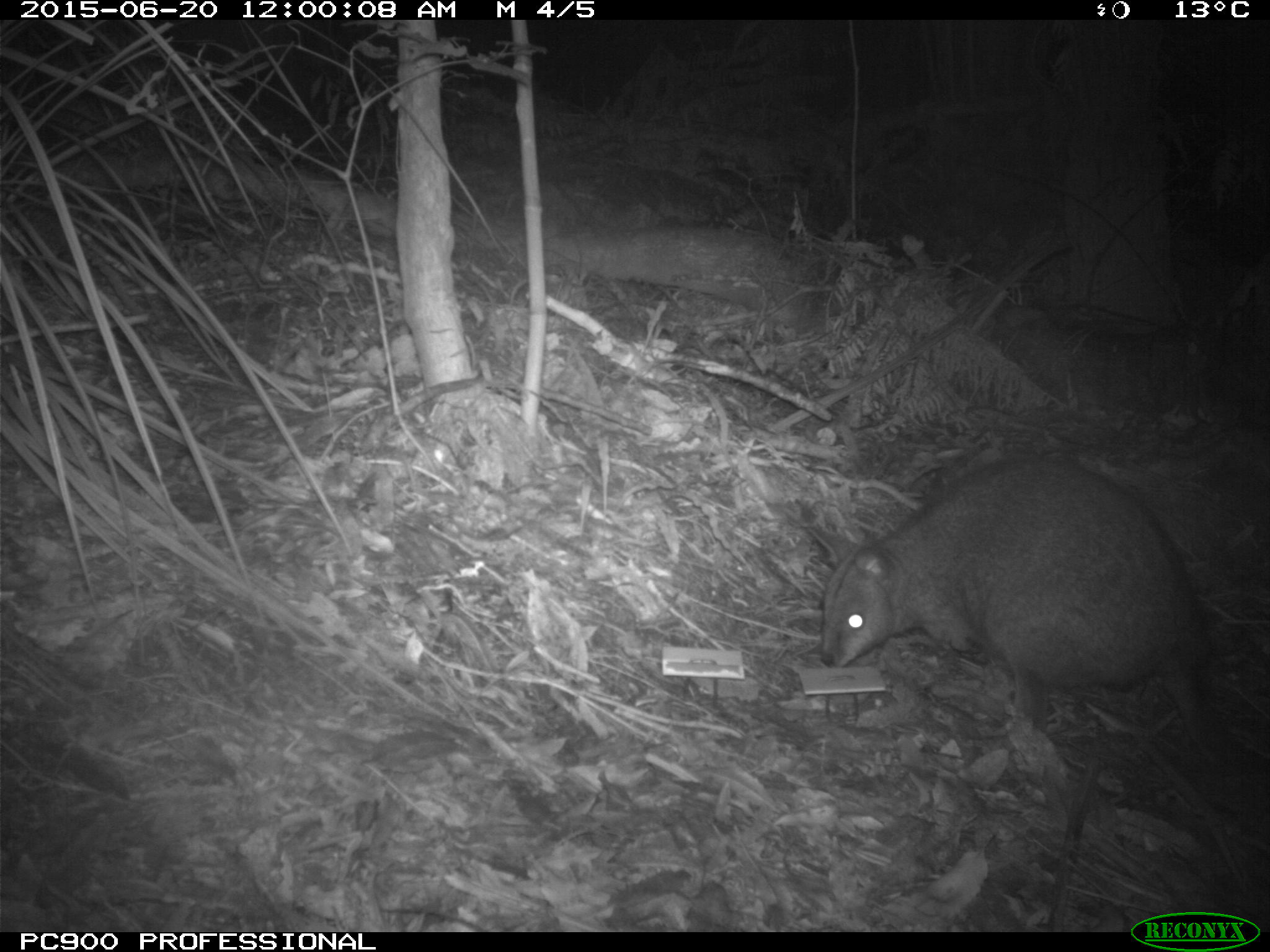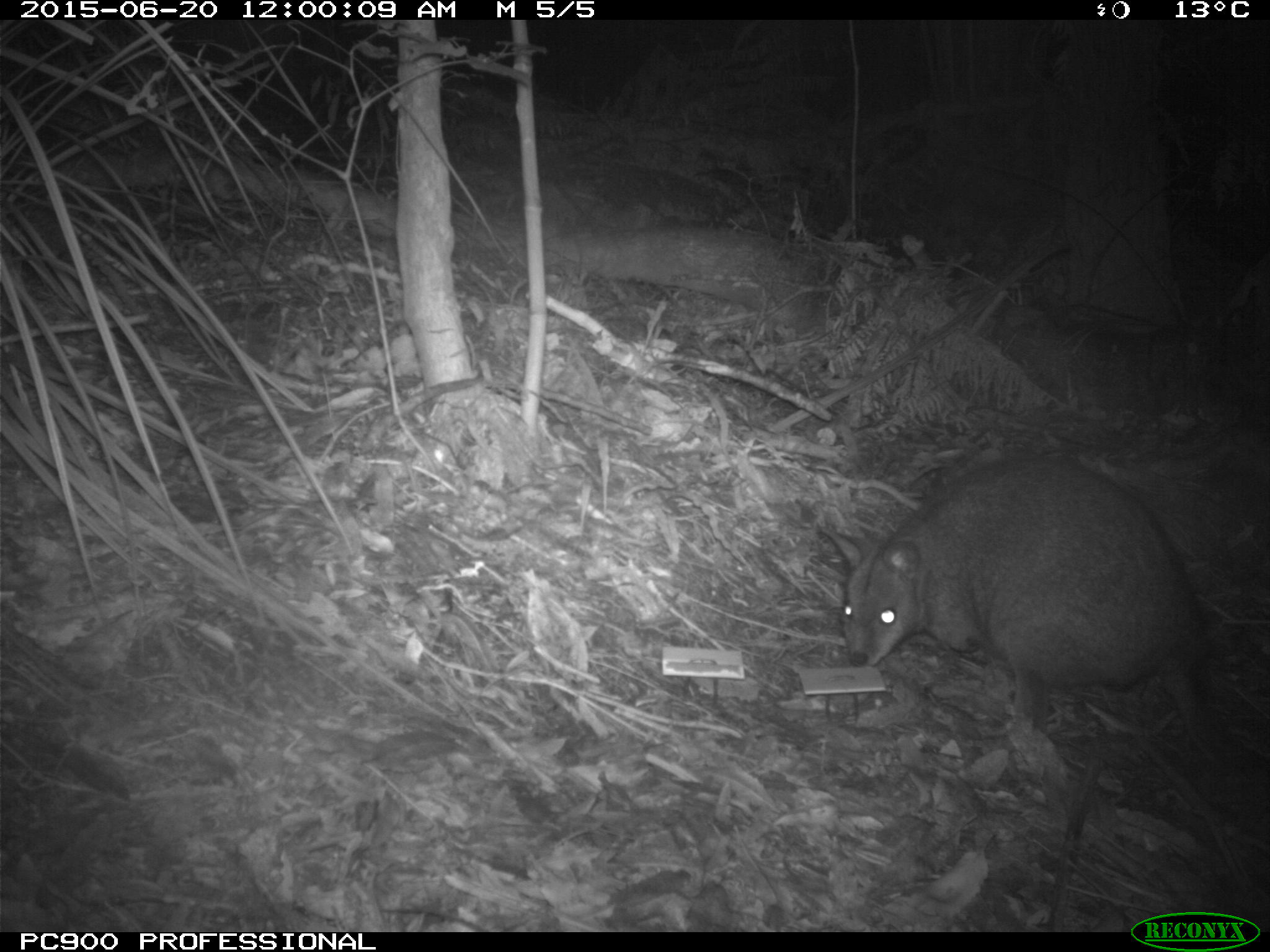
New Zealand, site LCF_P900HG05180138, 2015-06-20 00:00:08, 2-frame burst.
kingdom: Animalia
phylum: Chordata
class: Mammalia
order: Diprotodontia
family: Macropodidae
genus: Notamacropus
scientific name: Notamacropus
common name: wallaby